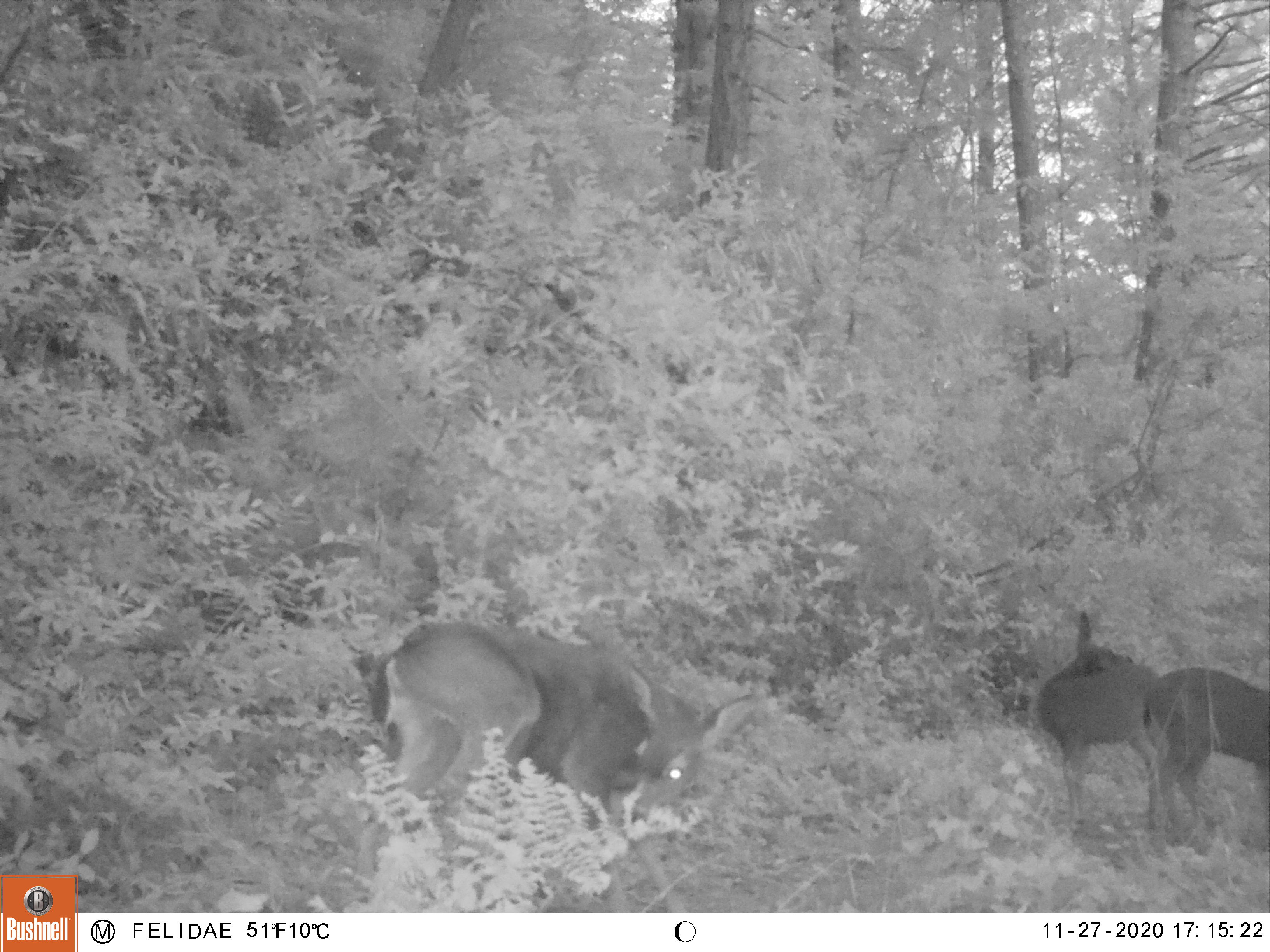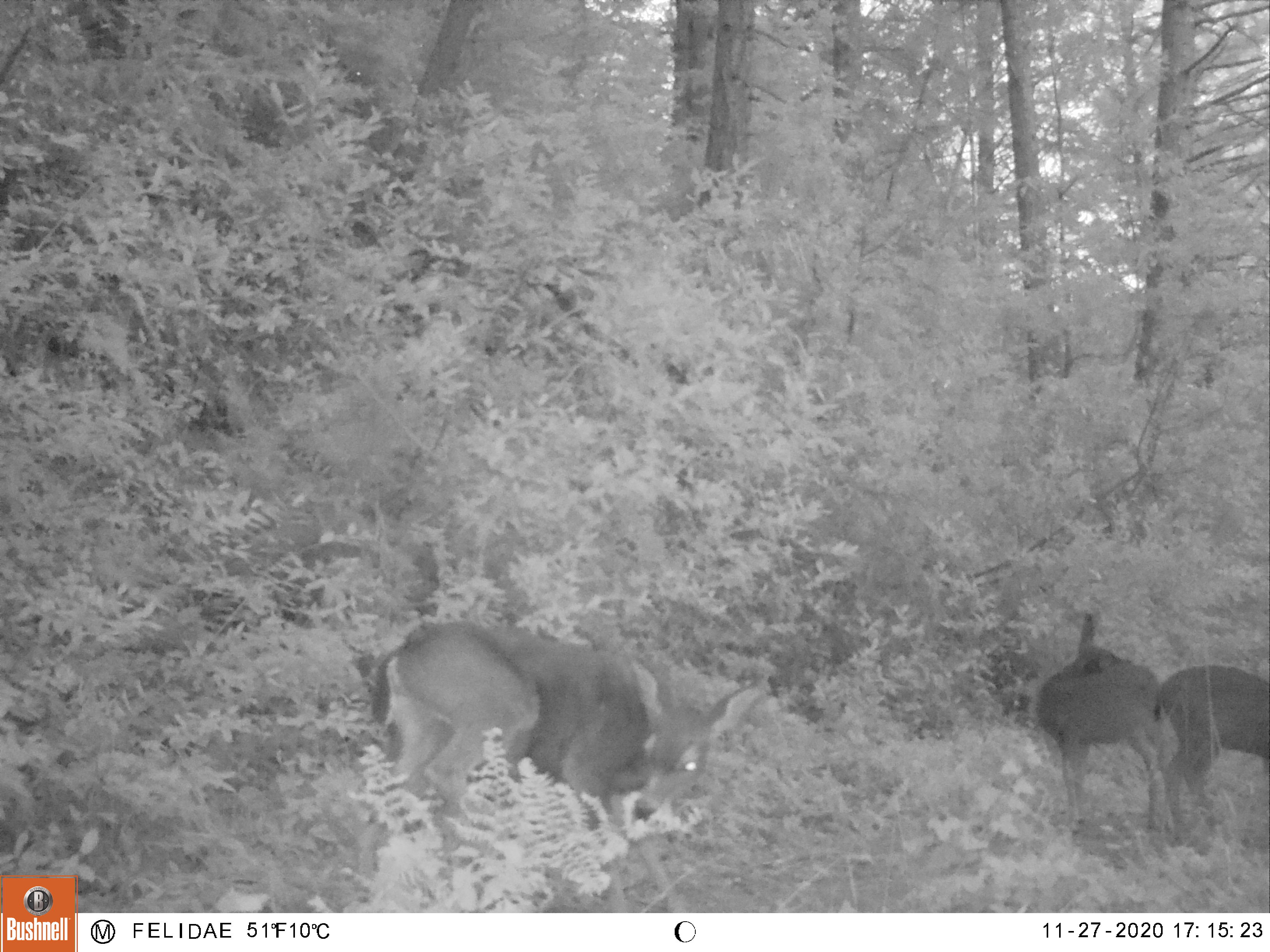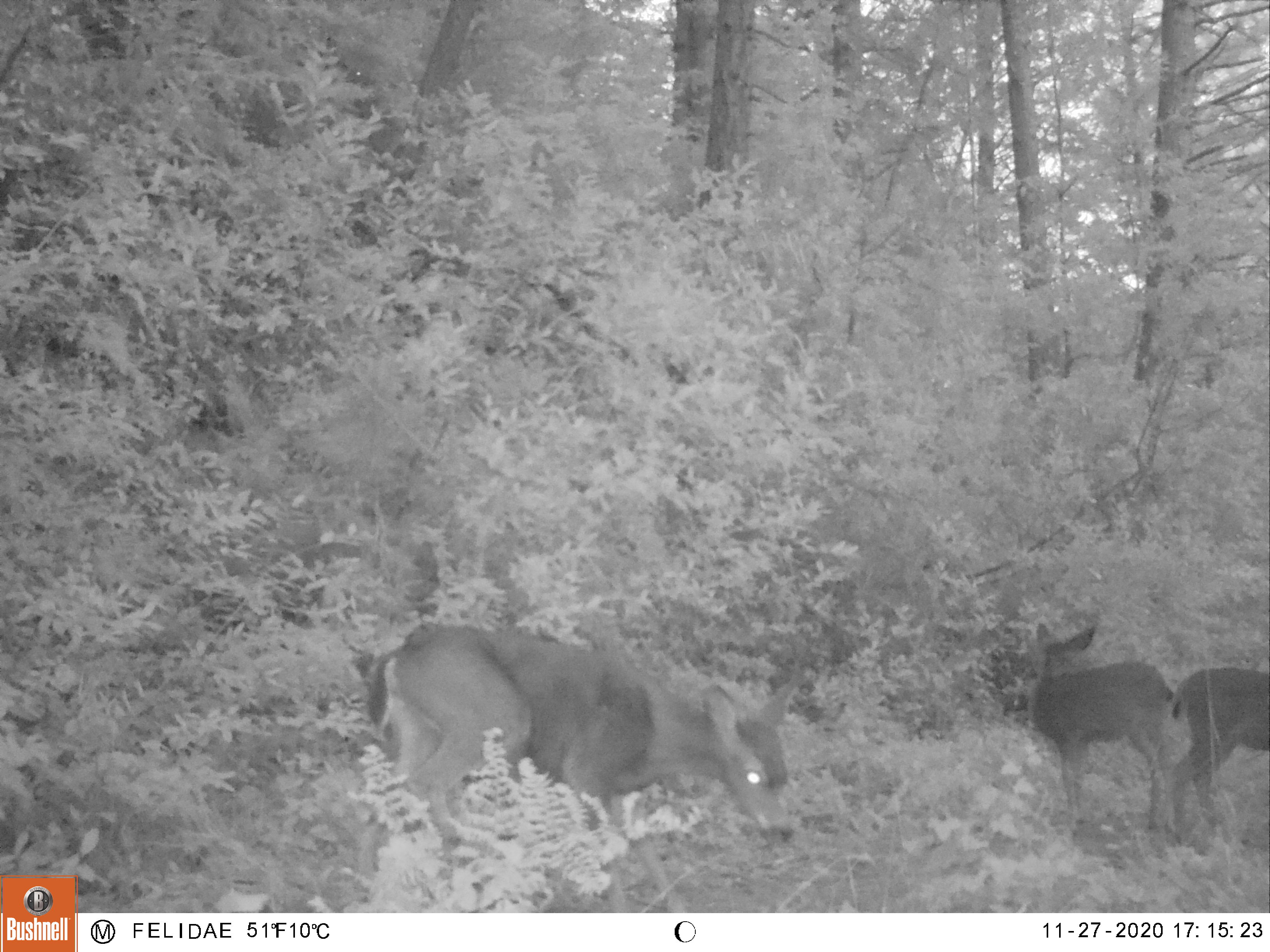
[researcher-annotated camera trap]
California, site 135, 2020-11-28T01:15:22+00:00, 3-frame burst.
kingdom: Animalia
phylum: Chordata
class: Mammalia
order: Artiodactyla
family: Cervidae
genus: Odocoileus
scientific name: Odocoileus hemionus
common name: mule deer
Mule deer (Odocoileus hemionus).